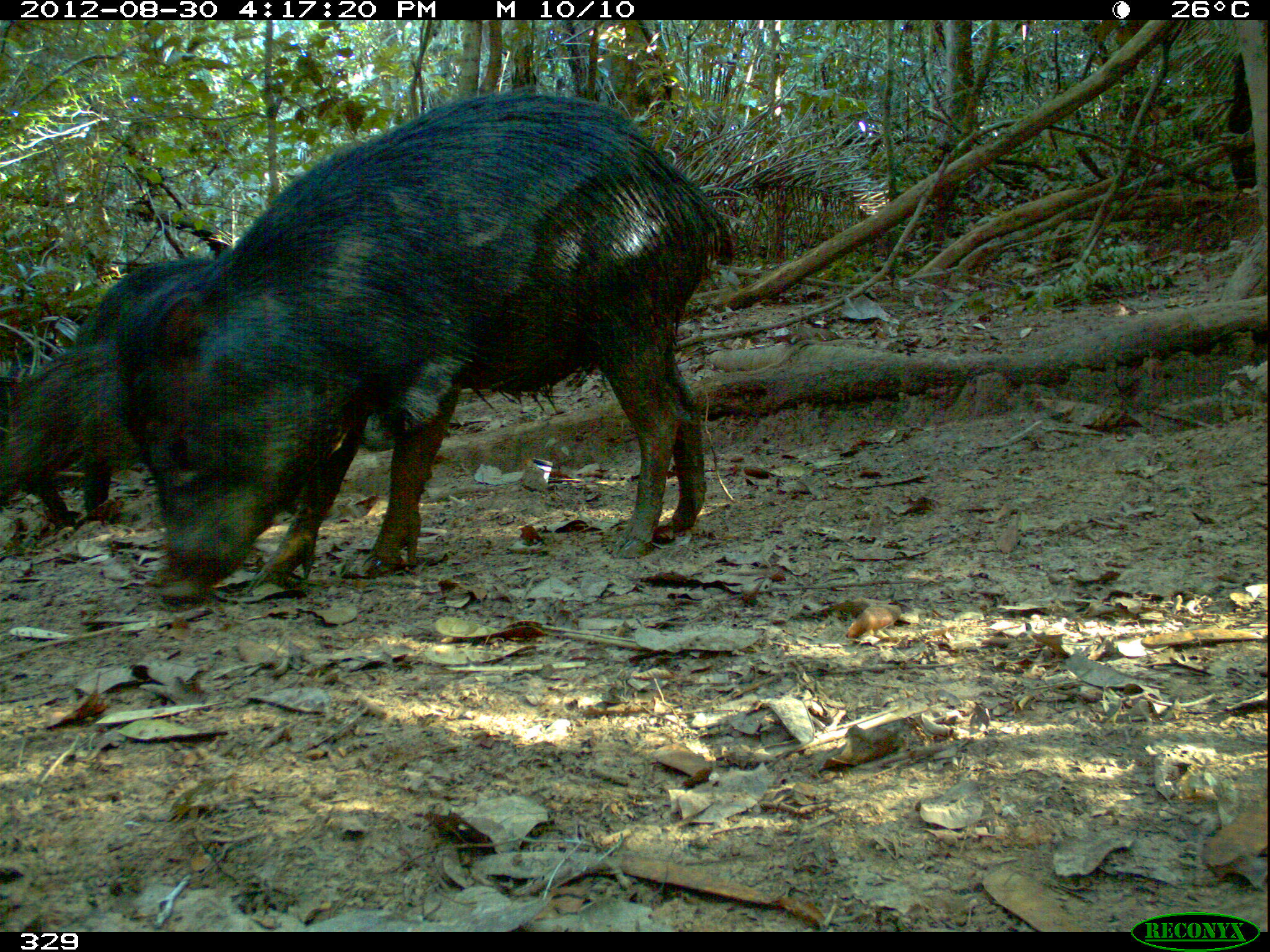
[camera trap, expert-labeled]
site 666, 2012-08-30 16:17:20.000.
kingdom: Animalia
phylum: Chordata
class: Mammalia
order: Artiodactyla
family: Tayassuidae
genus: Tayassu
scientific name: Tayassu pecari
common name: white-lipped peccary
Tayassu pecari (white-lipped peccary).